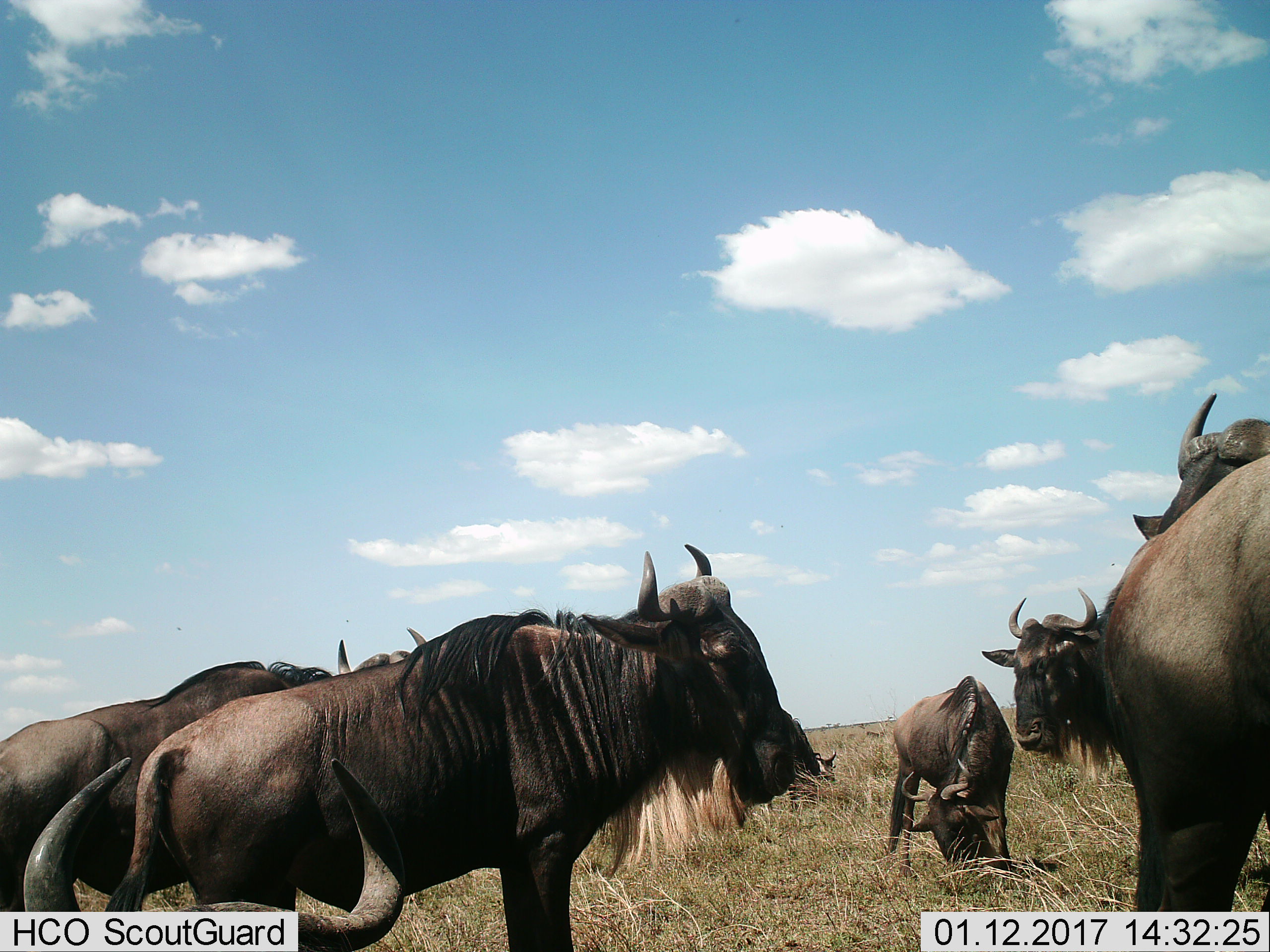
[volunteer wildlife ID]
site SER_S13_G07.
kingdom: Animalia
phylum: Chordata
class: Mammalia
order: Artiodactyla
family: Bovidae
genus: Connochaetes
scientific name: Connochaetes taurinus taurinus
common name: blue wildebeest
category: wildebeestblue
Wildebeestblue (blue wildebeest) (Connochaetes taurinus taurinus), count 6. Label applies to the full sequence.